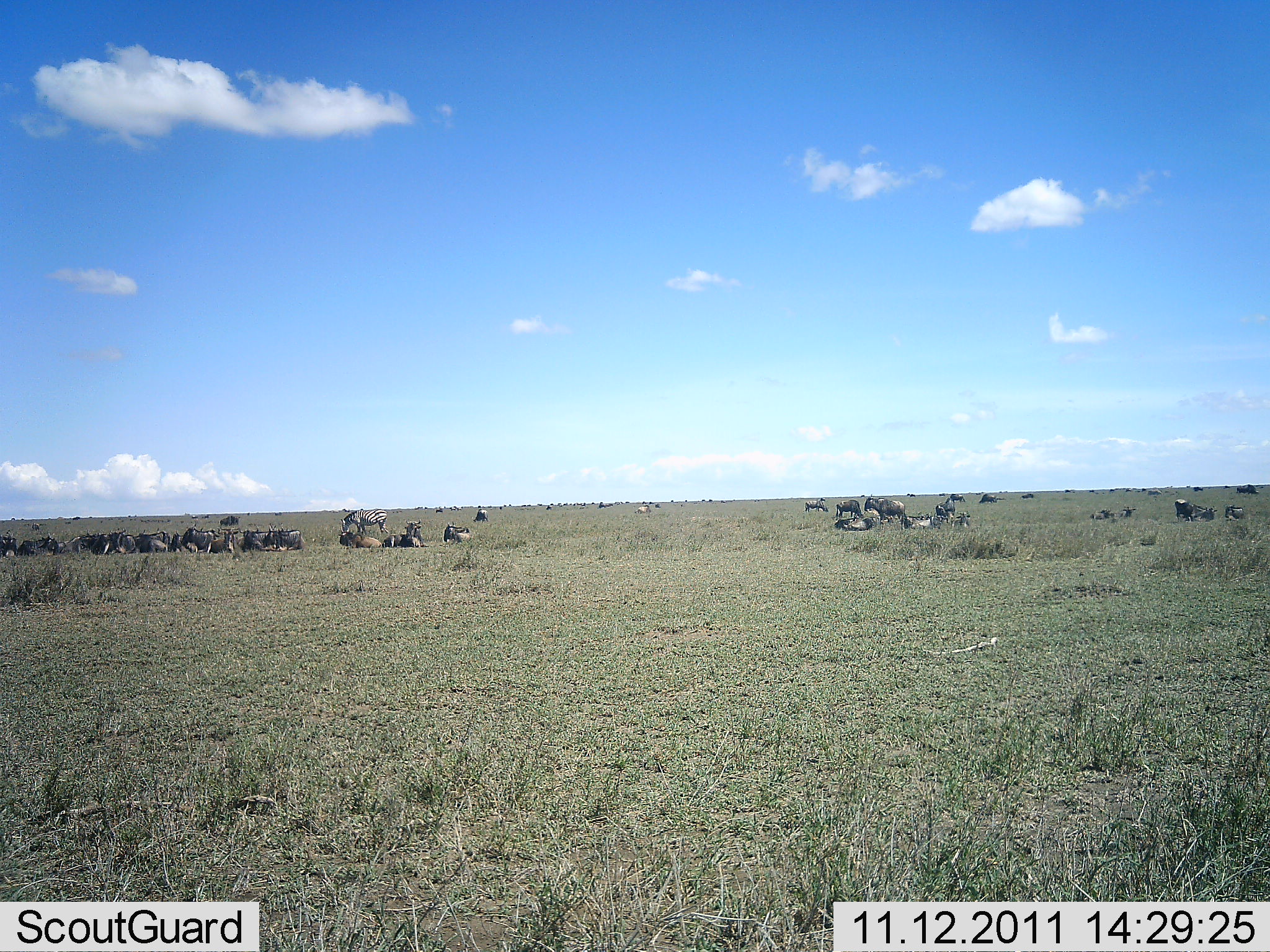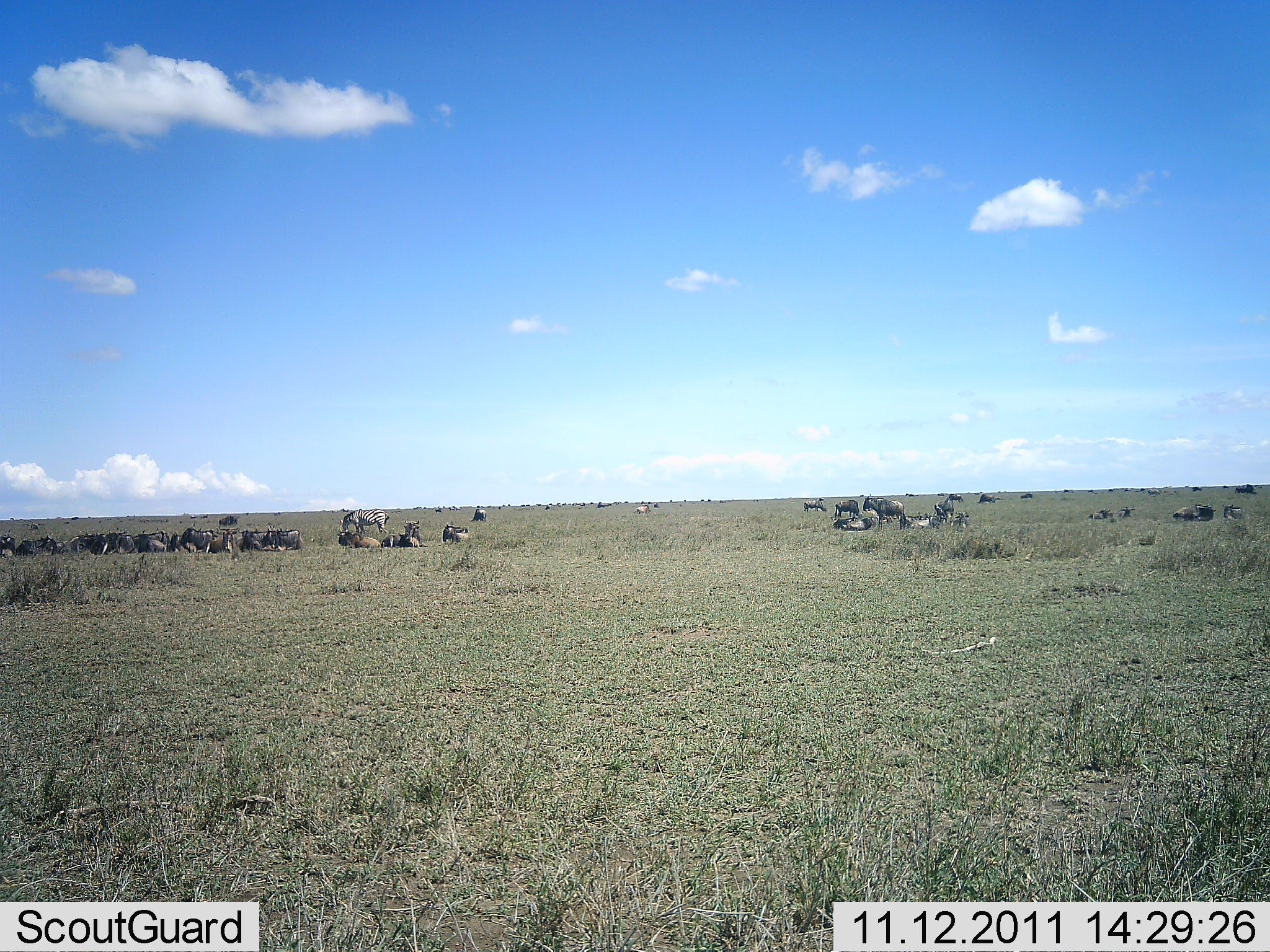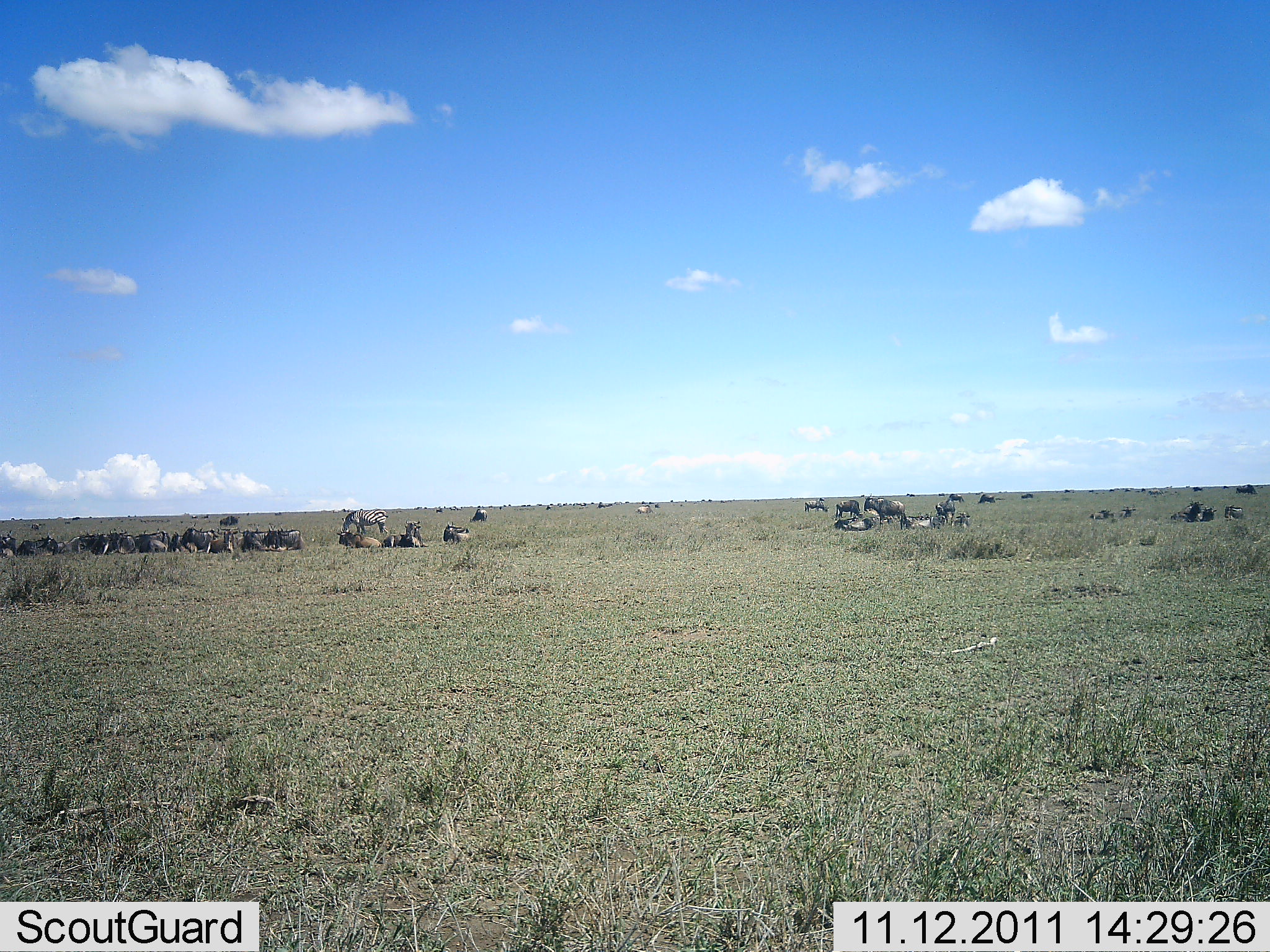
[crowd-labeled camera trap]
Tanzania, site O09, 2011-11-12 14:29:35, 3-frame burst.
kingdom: Animalia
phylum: Chordata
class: Mammalia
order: Artiodactyla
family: Bovidae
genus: Connochaetes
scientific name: Connochaetes taurinus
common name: blue wildebeest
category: wildebeest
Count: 11-50.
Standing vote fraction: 29%.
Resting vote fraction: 100%.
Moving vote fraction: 14%.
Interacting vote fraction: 0%.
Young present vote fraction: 0%.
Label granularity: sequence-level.